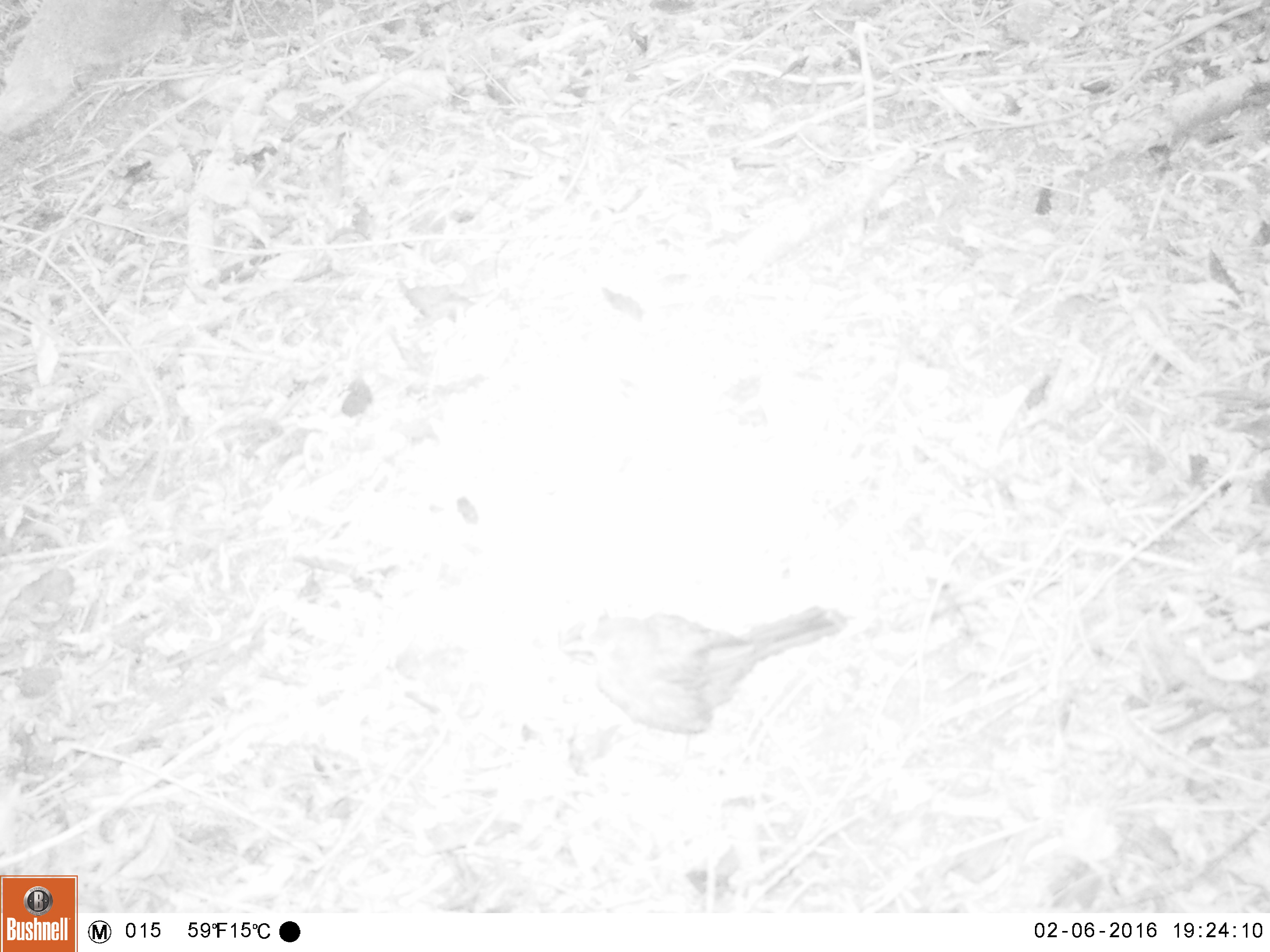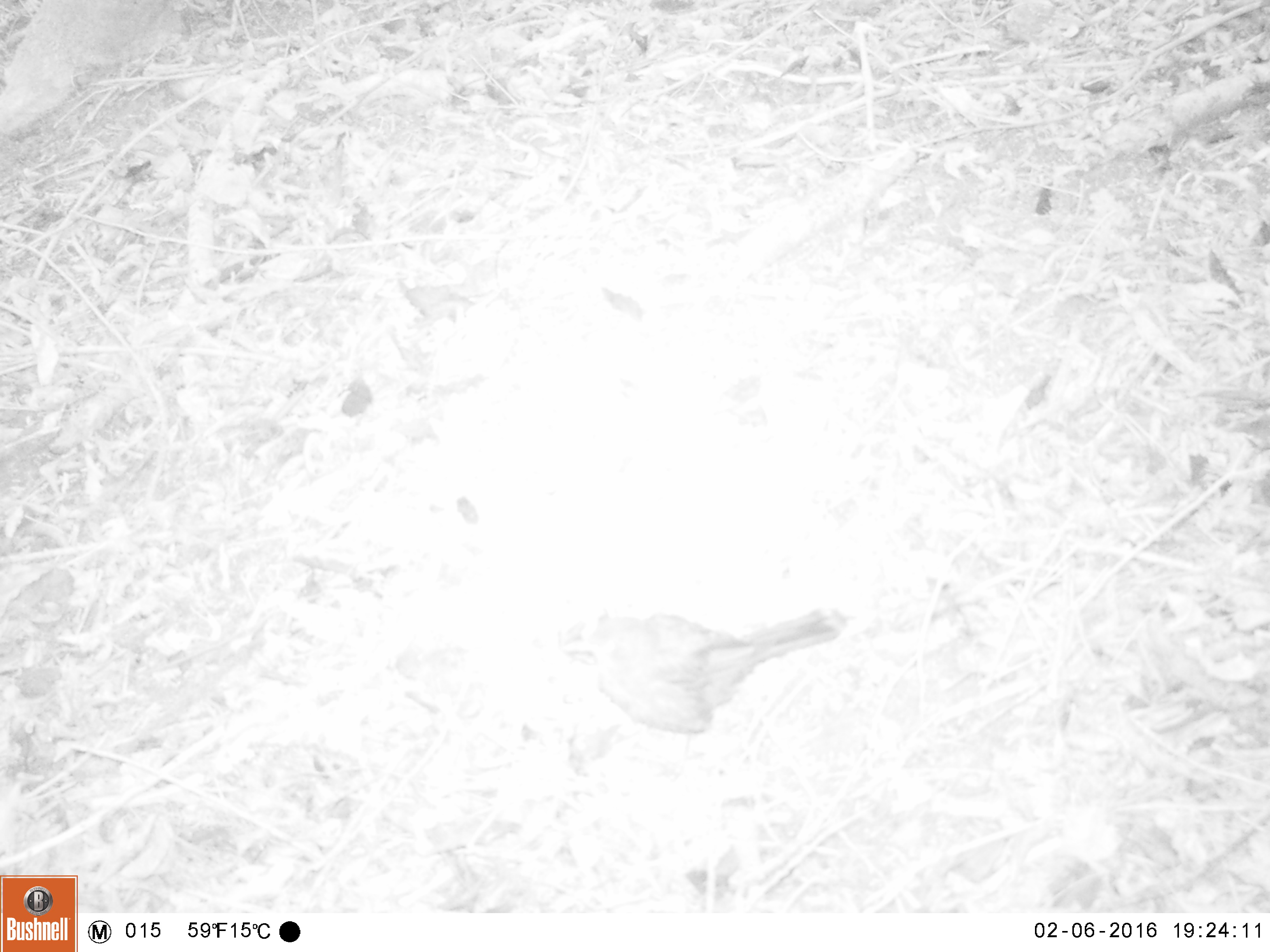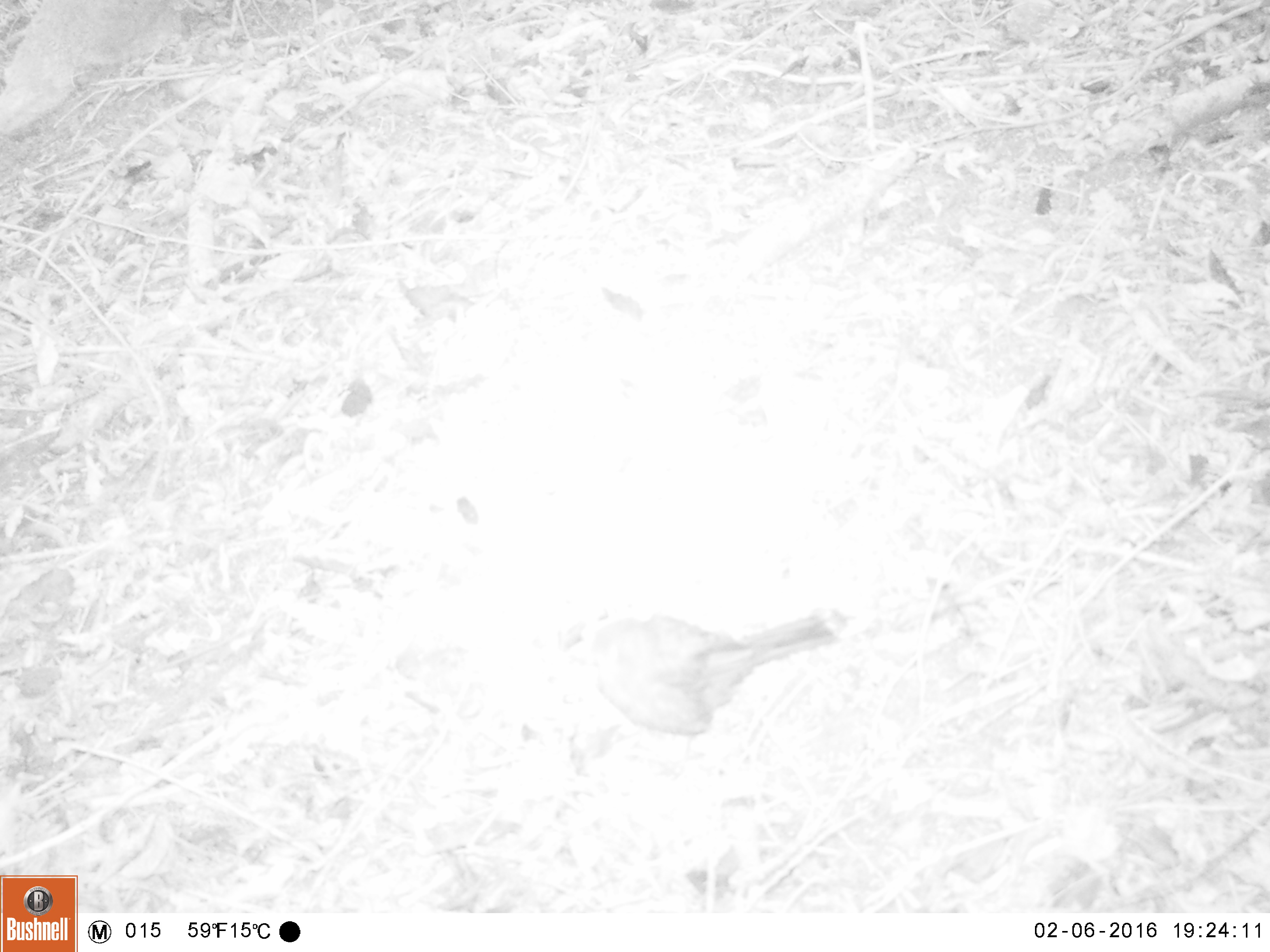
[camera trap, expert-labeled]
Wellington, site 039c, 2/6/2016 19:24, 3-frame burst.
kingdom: Animalia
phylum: Chordata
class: Aves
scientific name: Aves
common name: bird